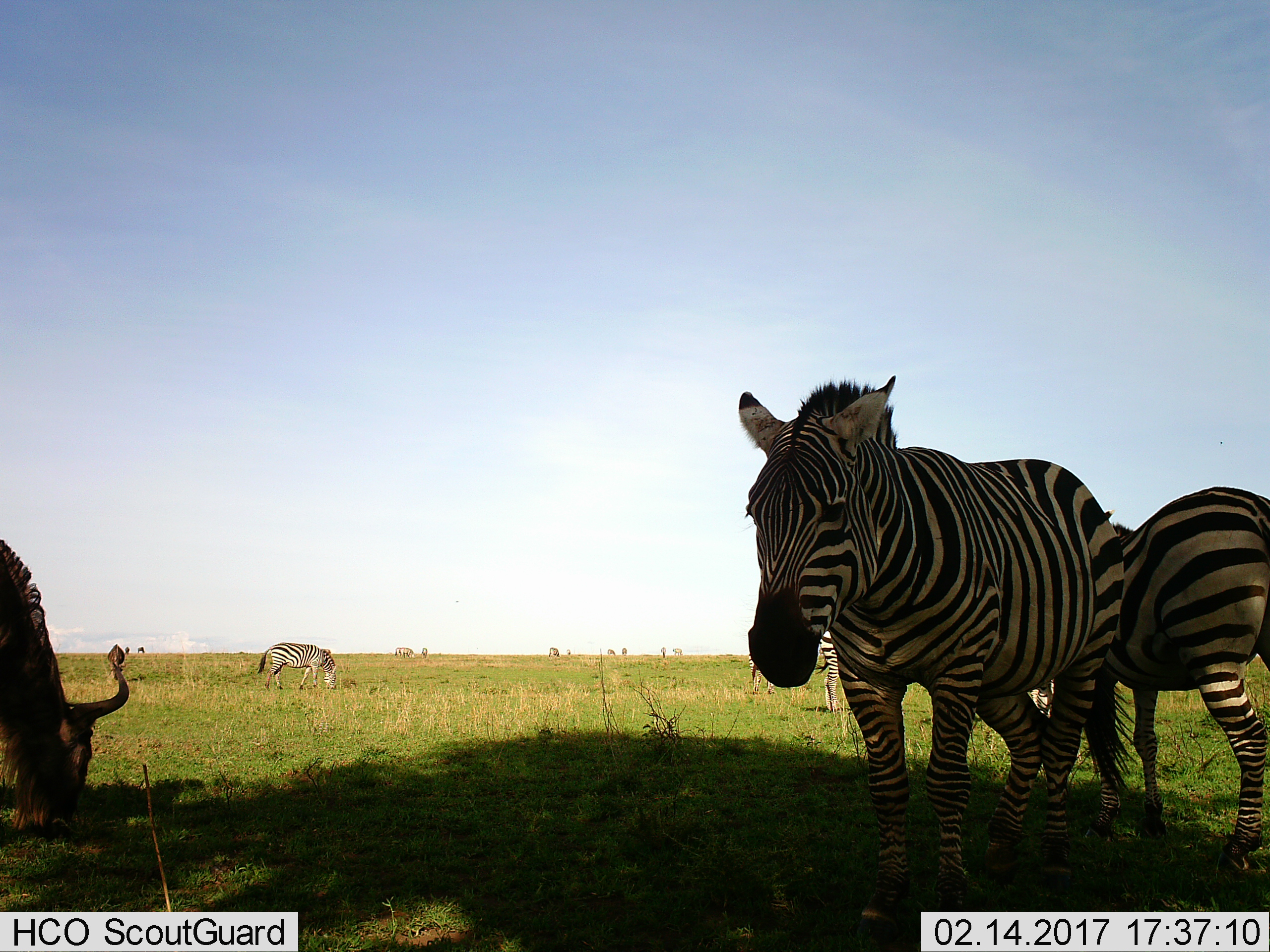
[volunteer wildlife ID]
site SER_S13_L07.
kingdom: Animalia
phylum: Chordata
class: Mammalia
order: Artiodactyla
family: Bovidae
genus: Connochaetes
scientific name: Connochaetes taurinus taurinus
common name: blue wildebeest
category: wildebeestblue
Wildebeestblue (blue wildebeest) (Connochaetes taurinus taurinus), count 3. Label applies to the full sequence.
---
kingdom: Animalia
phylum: Chordata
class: Mammalia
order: Perissodactyla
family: Equidae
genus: Equus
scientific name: Equus quagga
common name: plains zebra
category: zebraplains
Zebraplains (plains zebra) (Equus quagga), count 5. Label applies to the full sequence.